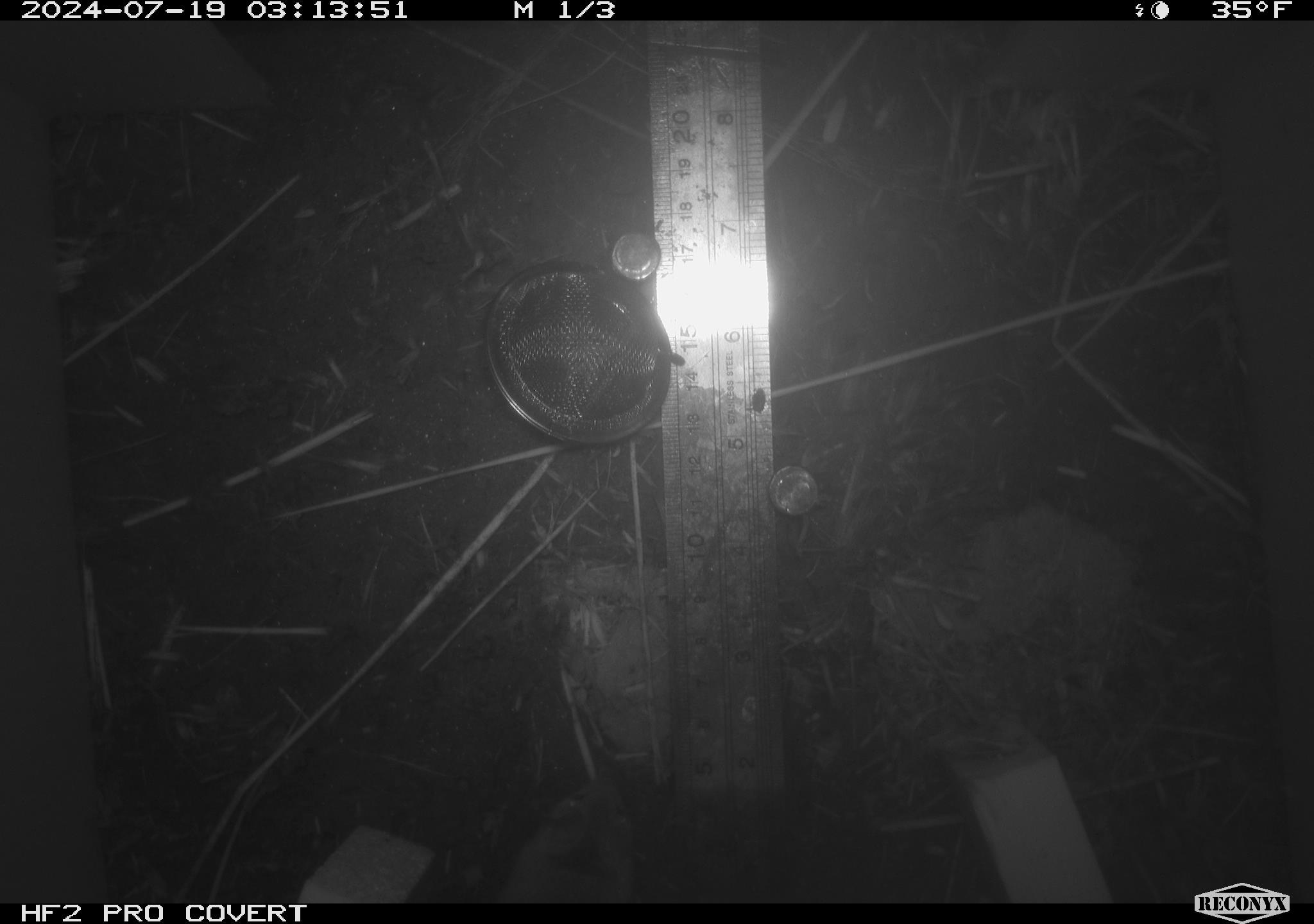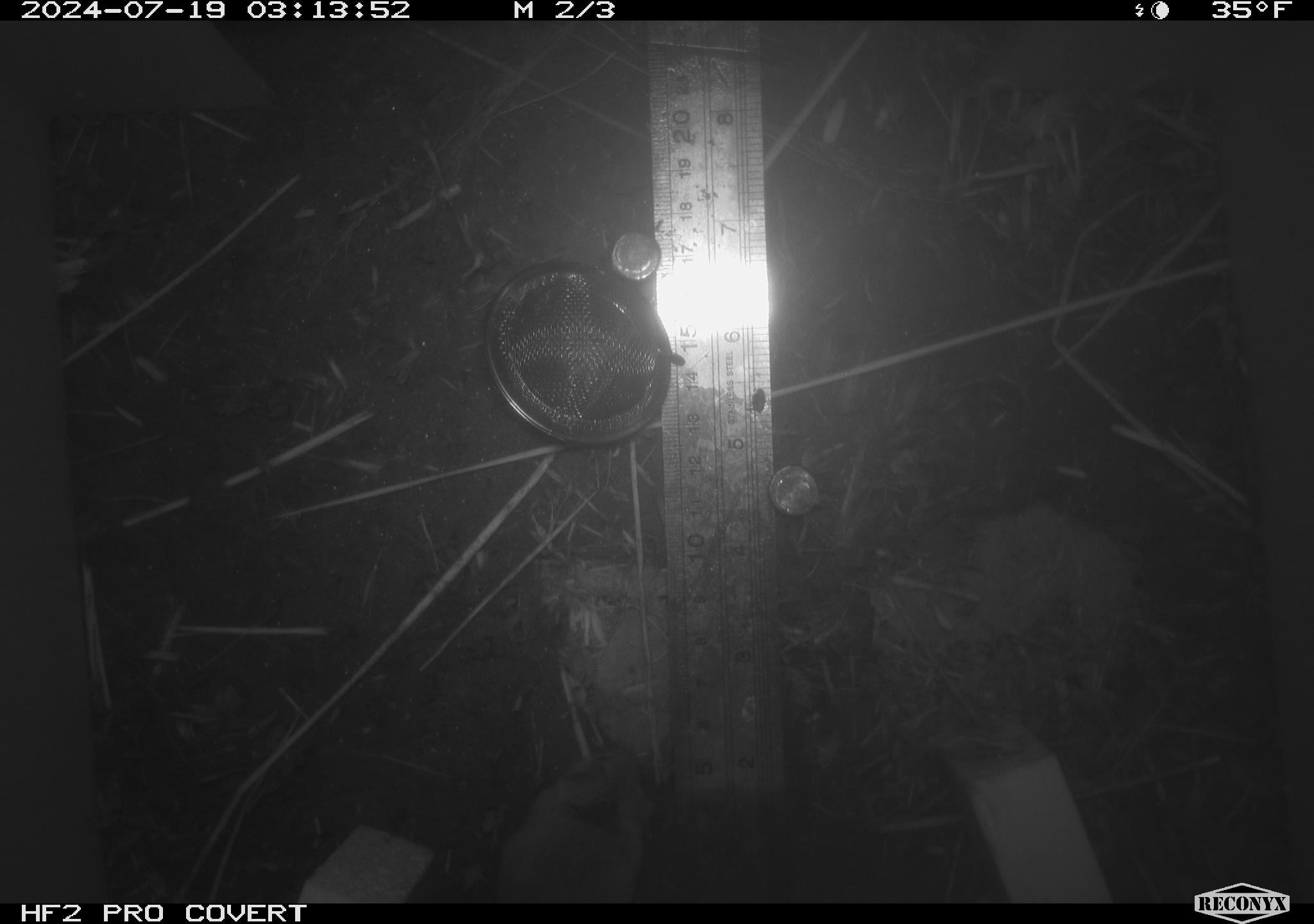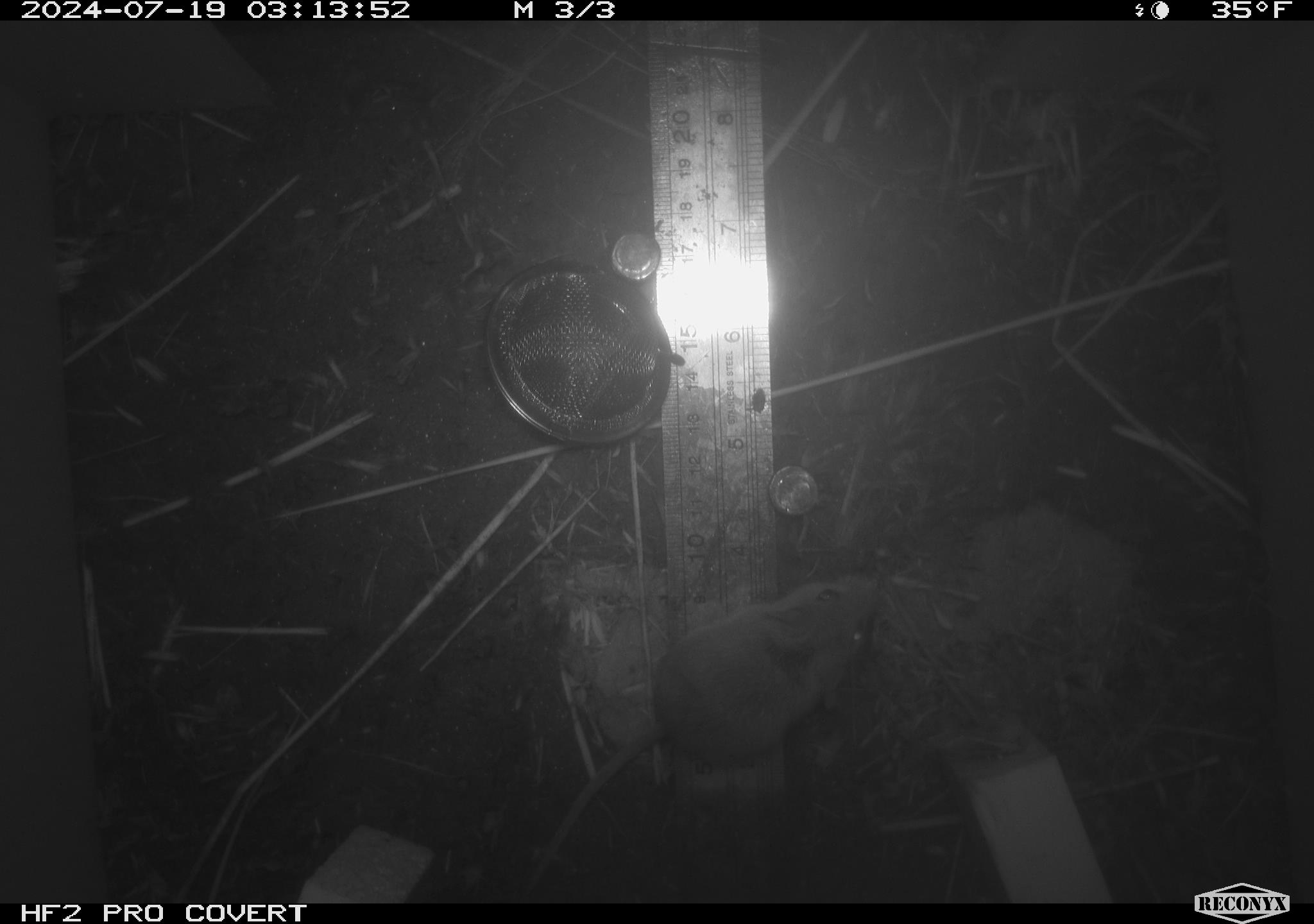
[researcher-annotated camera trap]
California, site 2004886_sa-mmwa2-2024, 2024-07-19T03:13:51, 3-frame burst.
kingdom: Animalia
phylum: Chordata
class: Mammalia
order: Rodentia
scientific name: Rodentia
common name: mouse species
Mouse species (Rodentia).